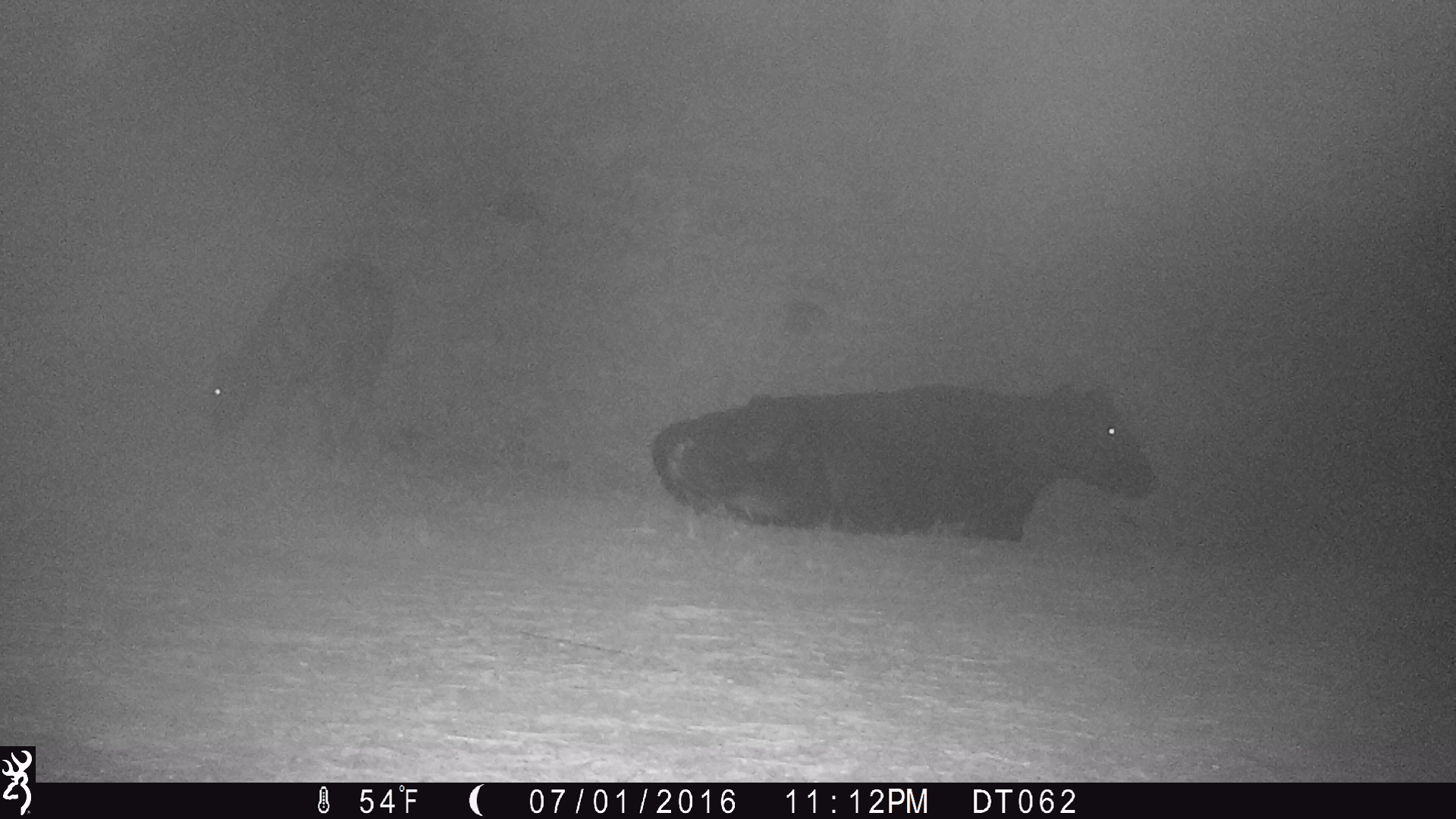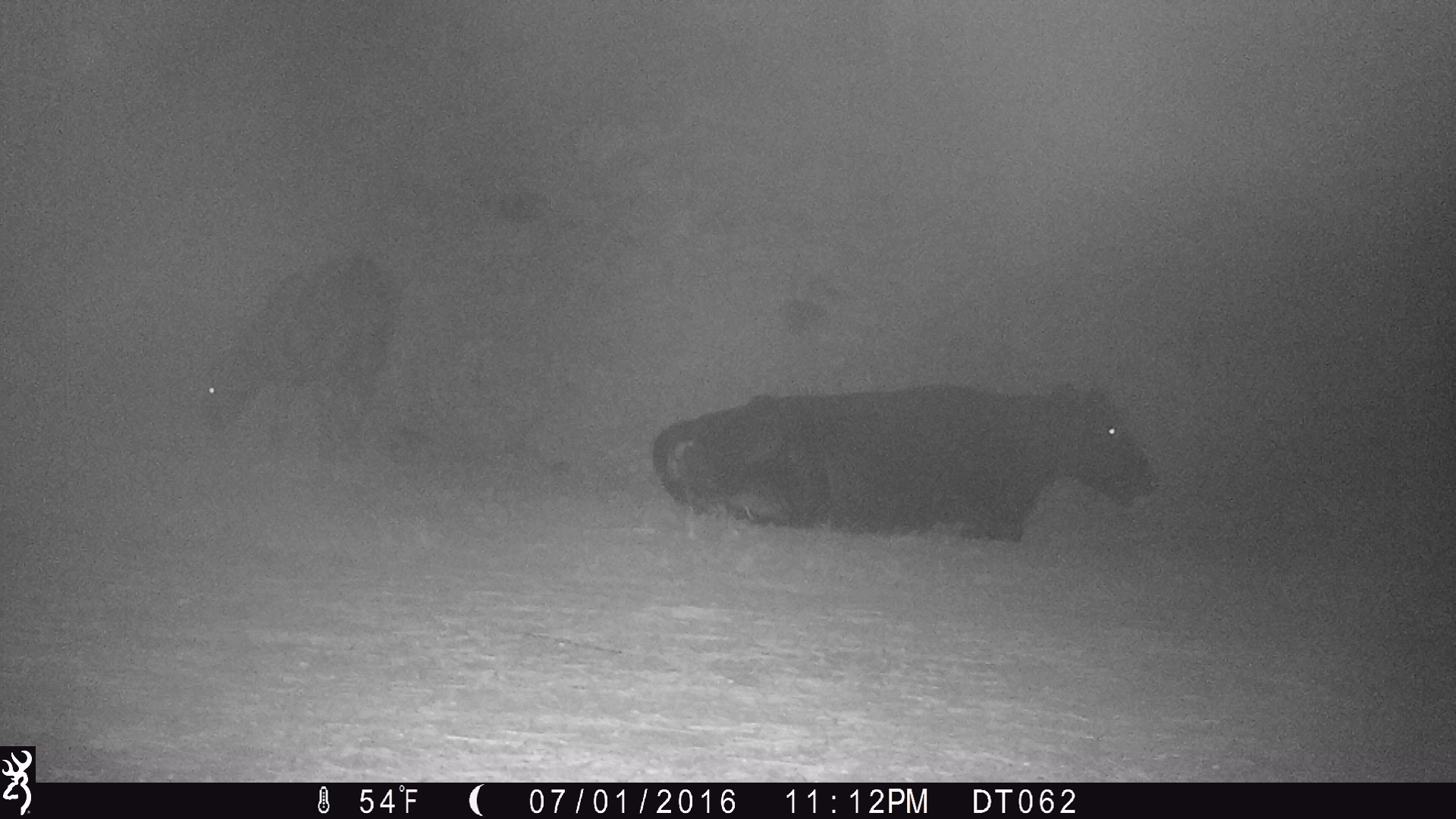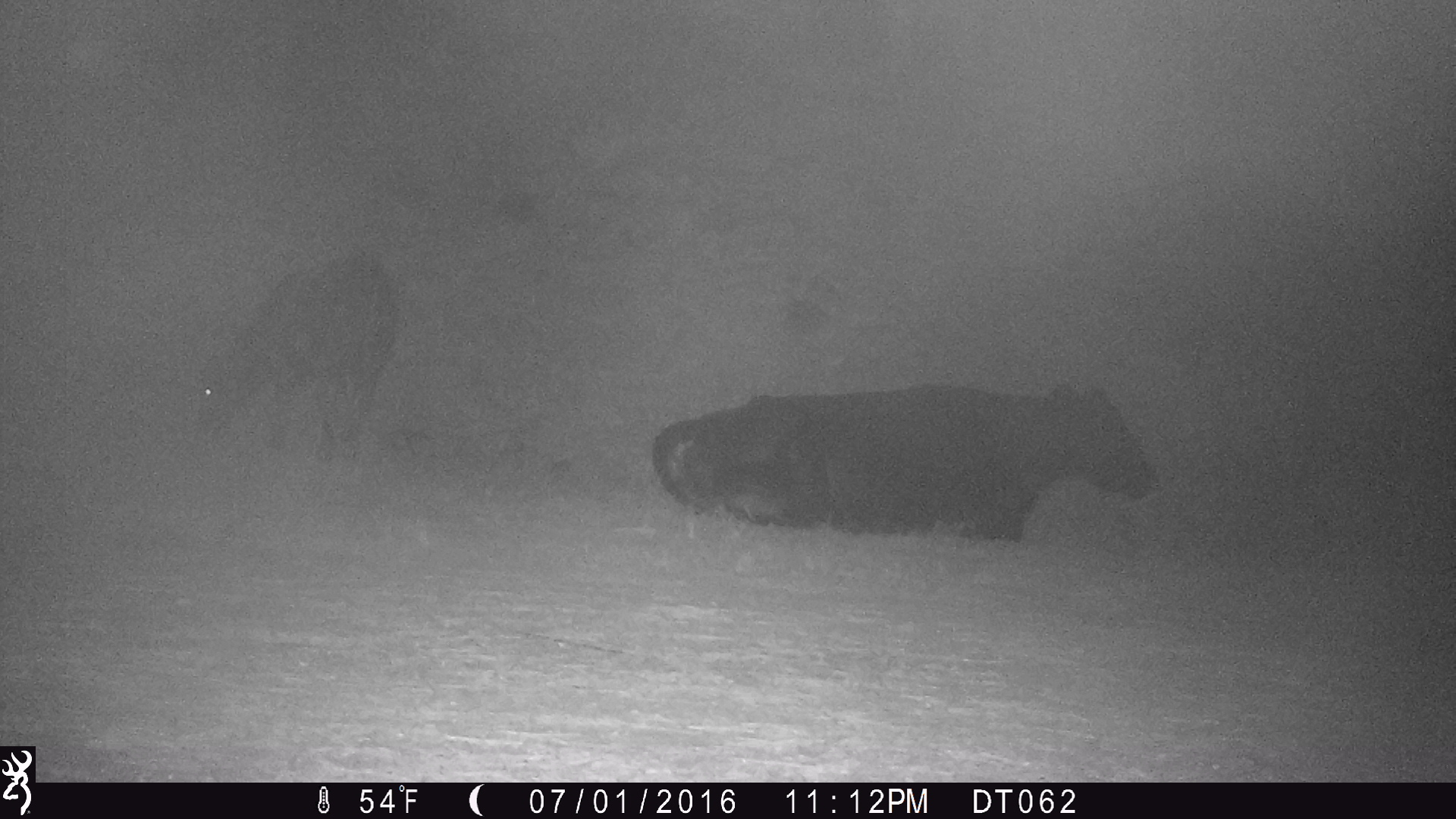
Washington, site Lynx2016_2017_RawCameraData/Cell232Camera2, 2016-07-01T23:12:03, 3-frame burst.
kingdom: Animalia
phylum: Chordata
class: Mammalia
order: Artiodactyla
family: Bovidae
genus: Bos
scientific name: Bos taurus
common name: domestic cattle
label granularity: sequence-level